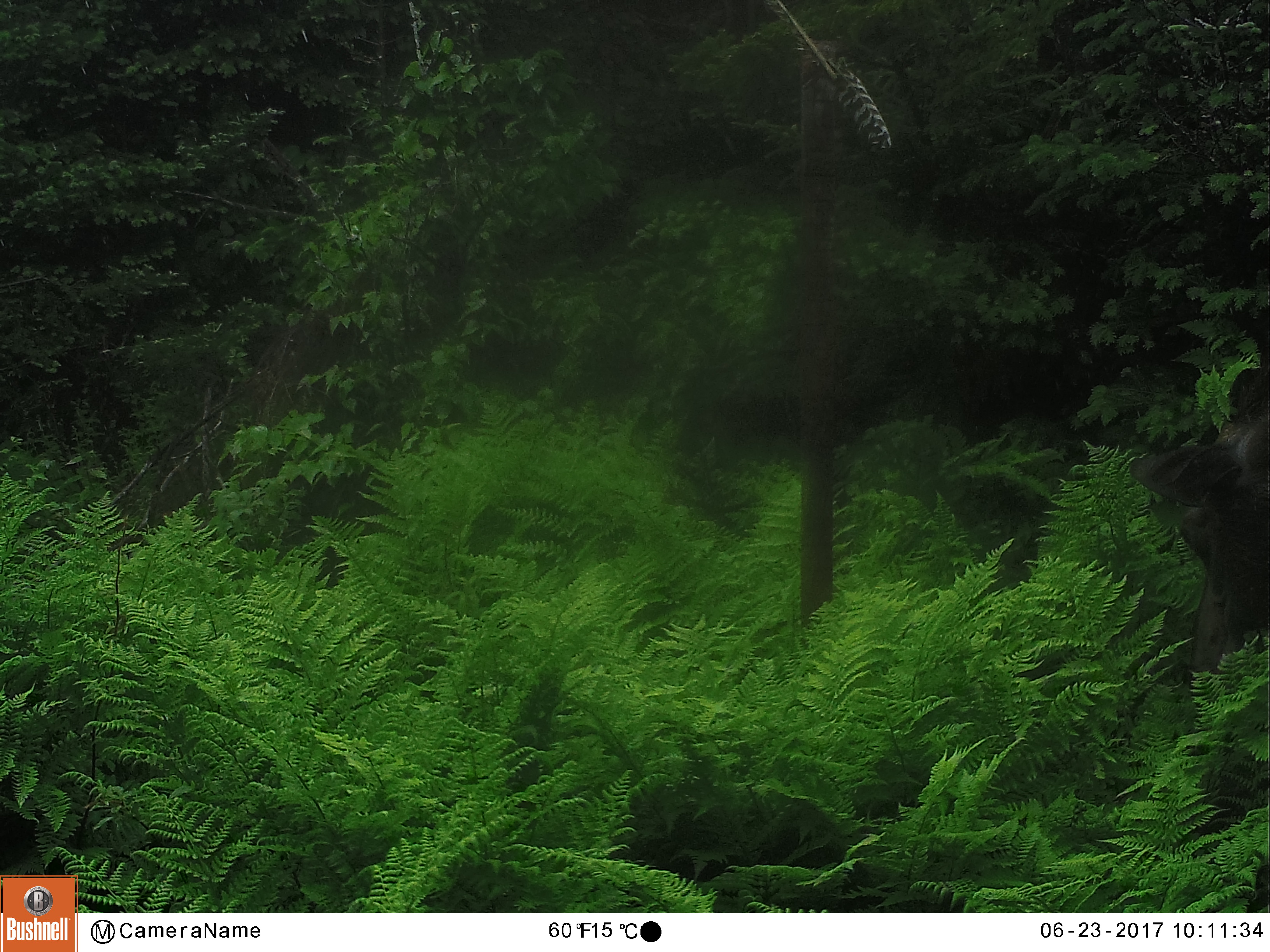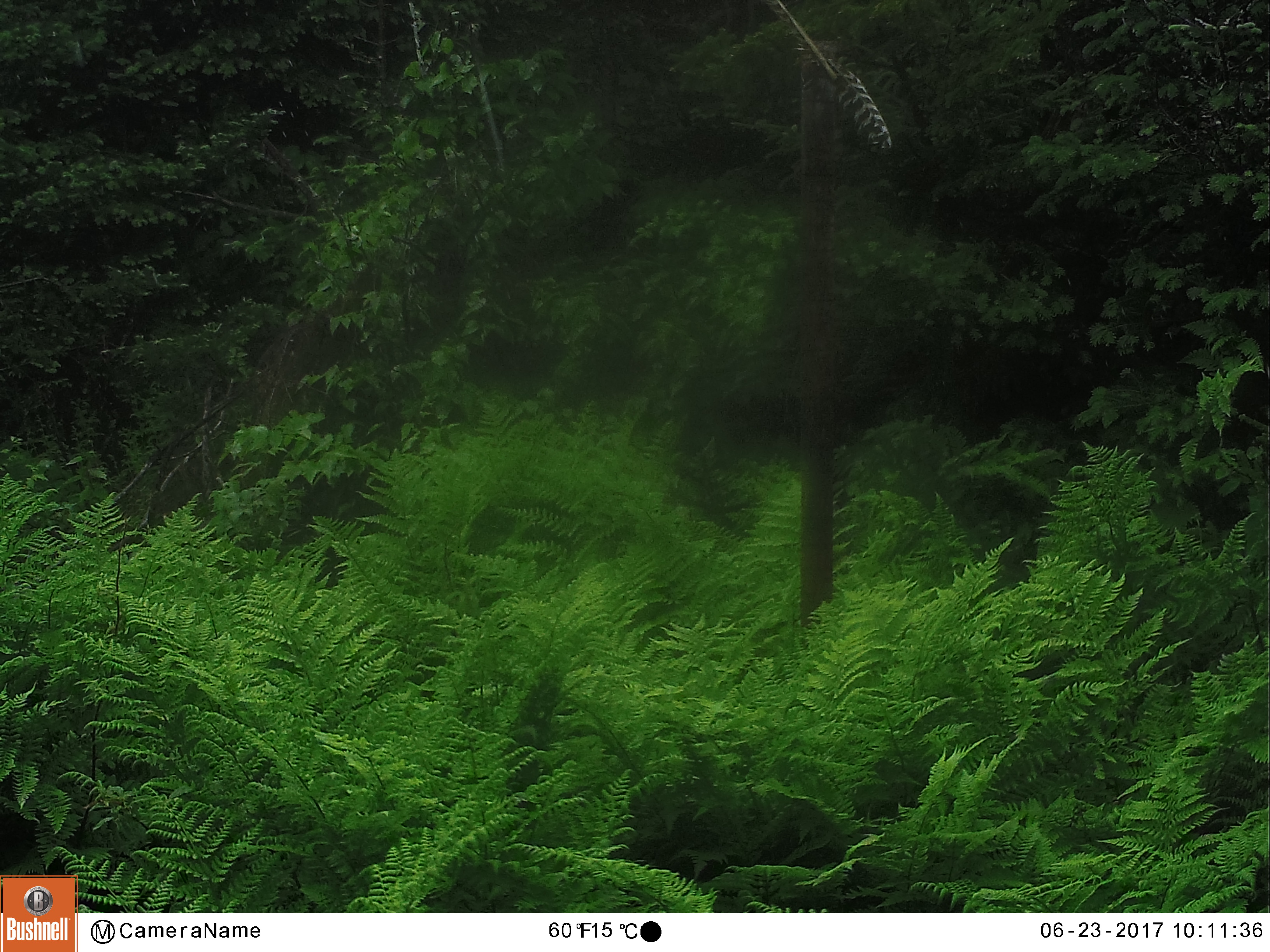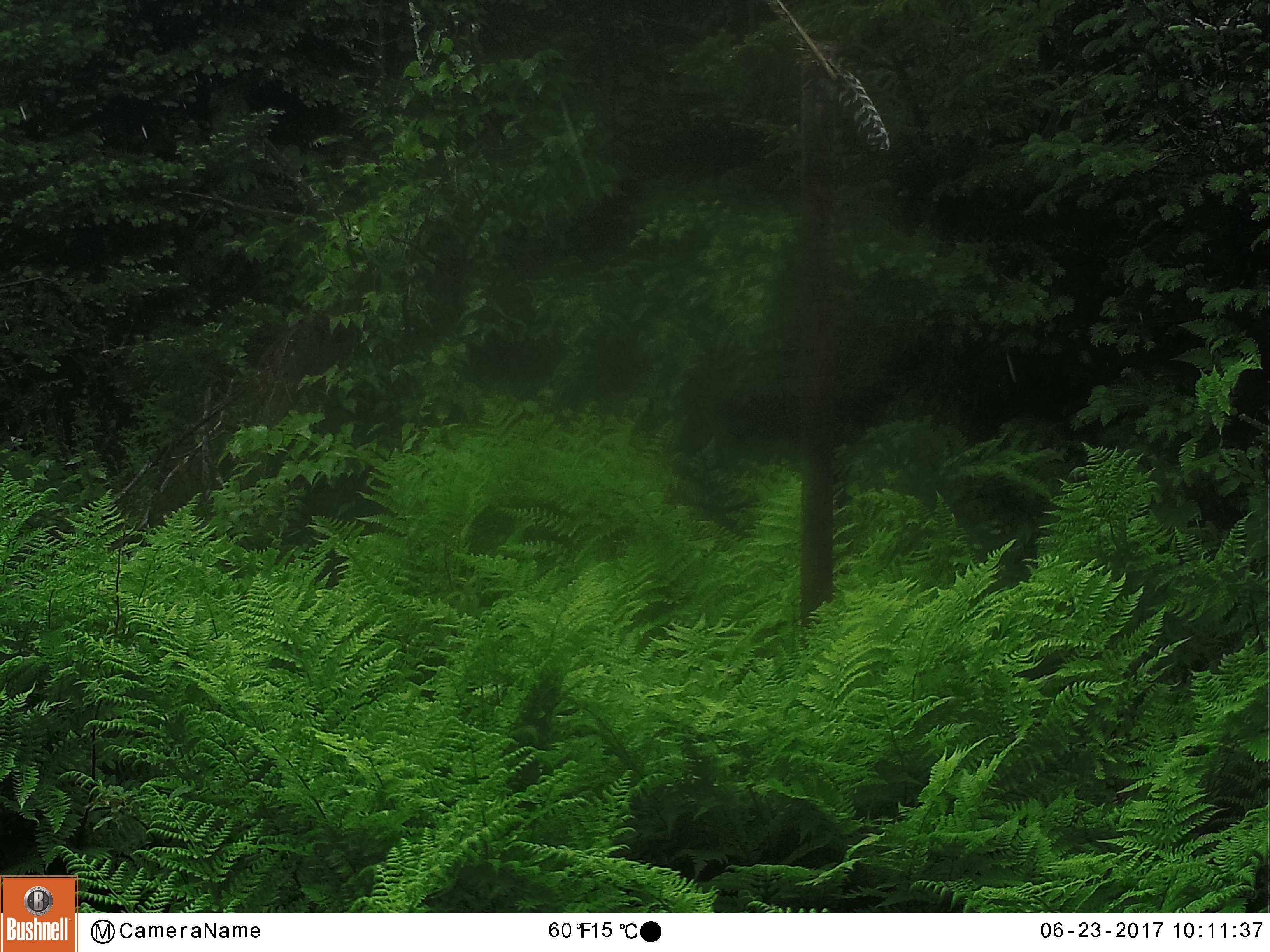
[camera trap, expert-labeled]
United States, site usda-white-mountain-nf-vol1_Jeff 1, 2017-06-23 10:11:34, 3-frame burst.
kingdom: Animalia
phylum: Chordata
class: Mammalia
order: Artiodactyla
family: Cervidae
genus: Alces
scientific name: Alces alces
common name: moose